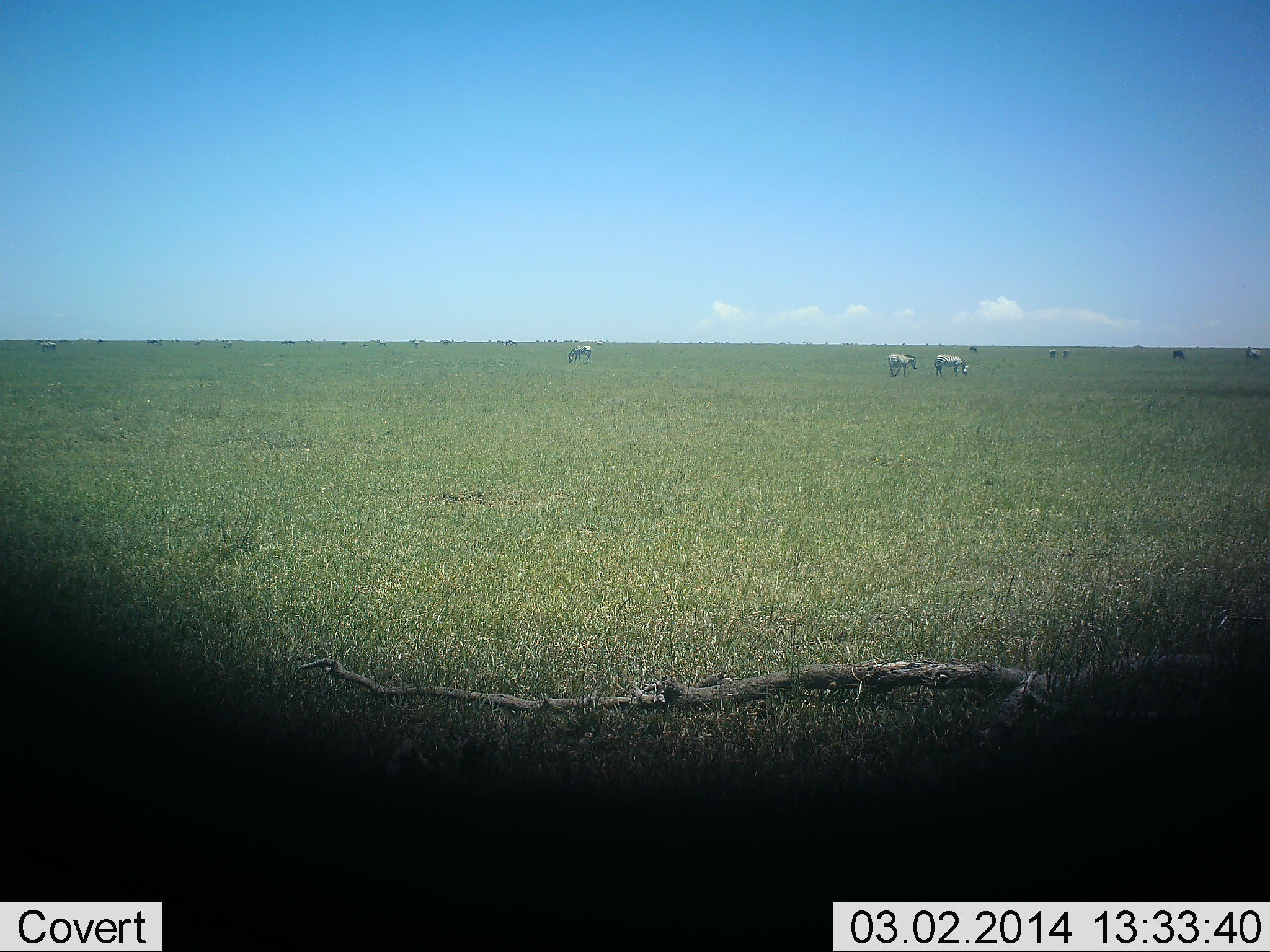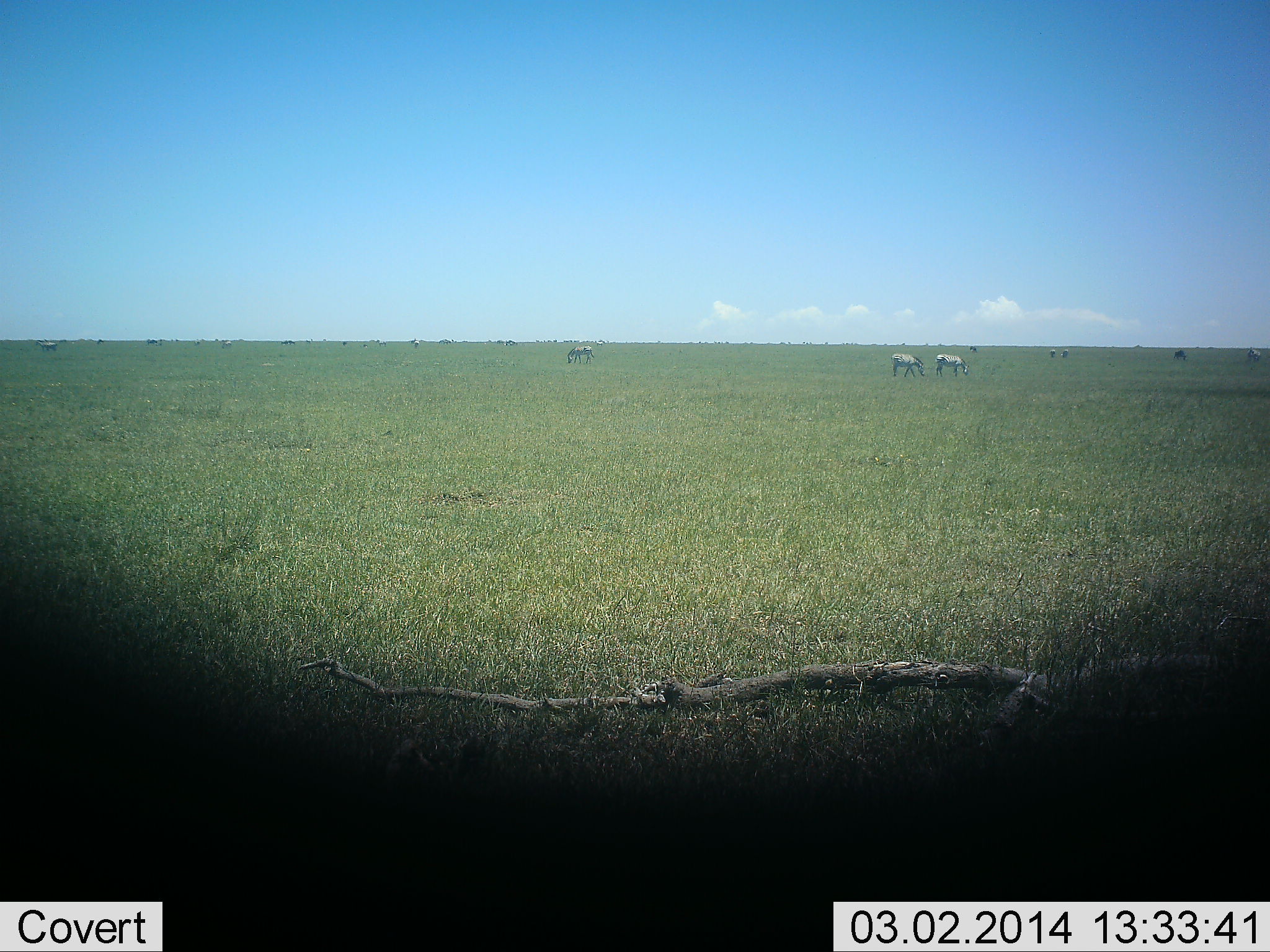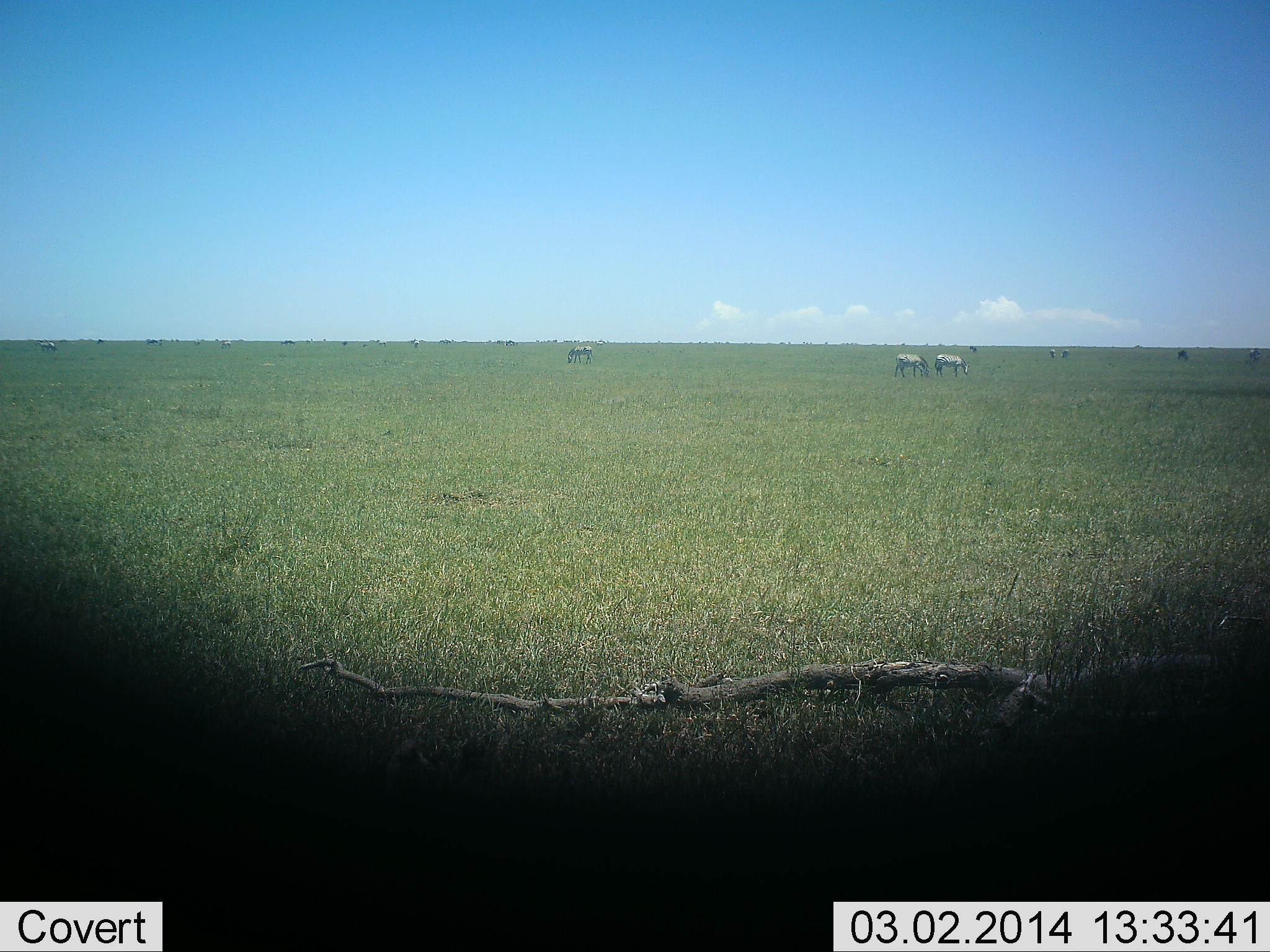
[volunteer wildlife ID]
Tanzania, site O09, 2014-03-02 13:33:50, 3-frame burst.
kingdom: Animalia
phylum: Chordata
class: Mammalia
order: Perissodactyla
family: Equidae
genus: Equus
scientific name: Equus quagga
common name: plains zebra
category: zebra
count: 3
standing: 30%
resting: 0%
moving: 18%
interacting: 0%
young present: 0%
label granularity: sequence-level